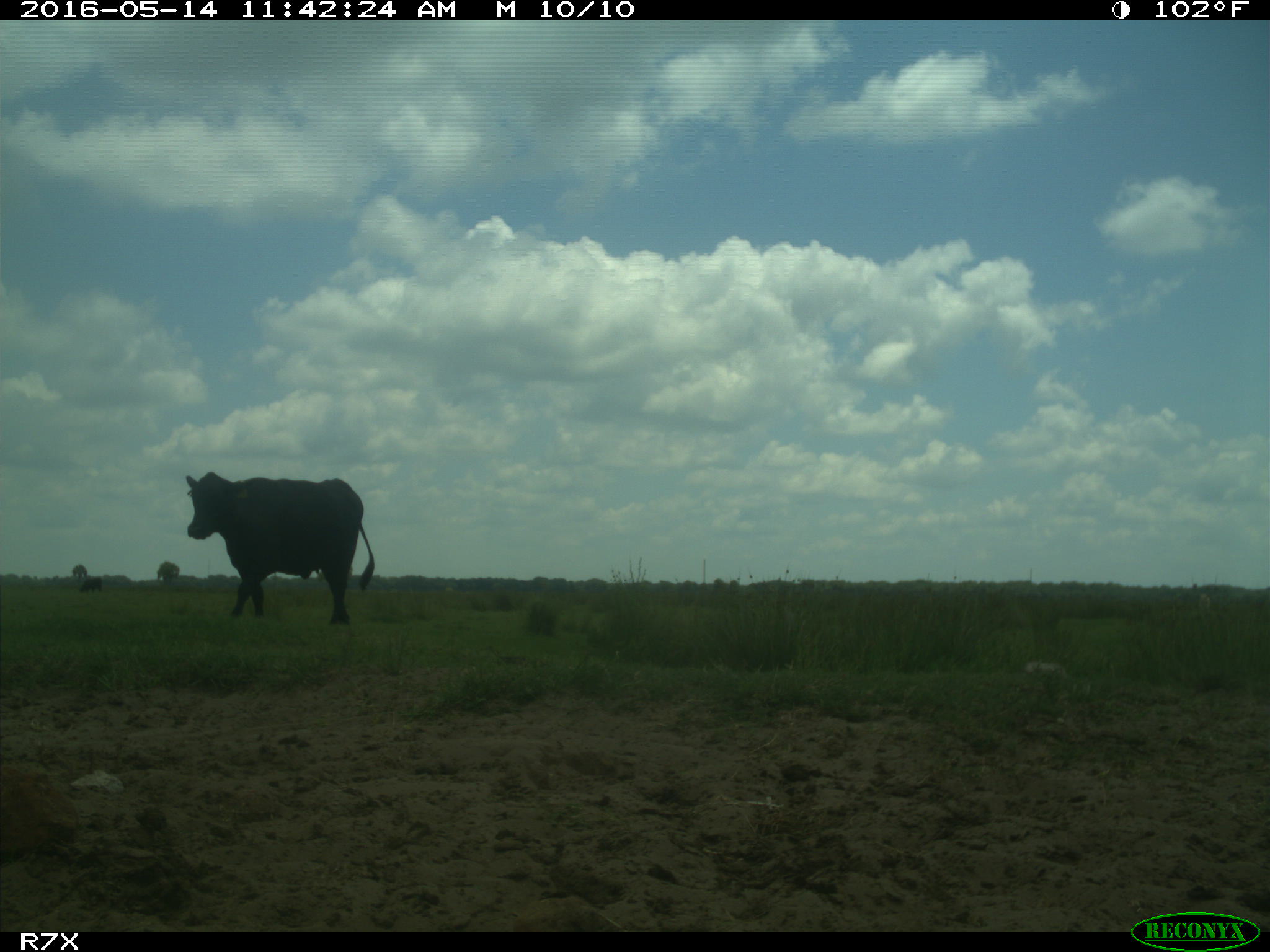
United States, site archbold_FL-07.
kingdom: Animalia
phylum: Chordata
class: Mammalia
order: Artiodactyla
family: Bovidae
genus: Bos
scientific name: Bos taurus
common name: domestic cow